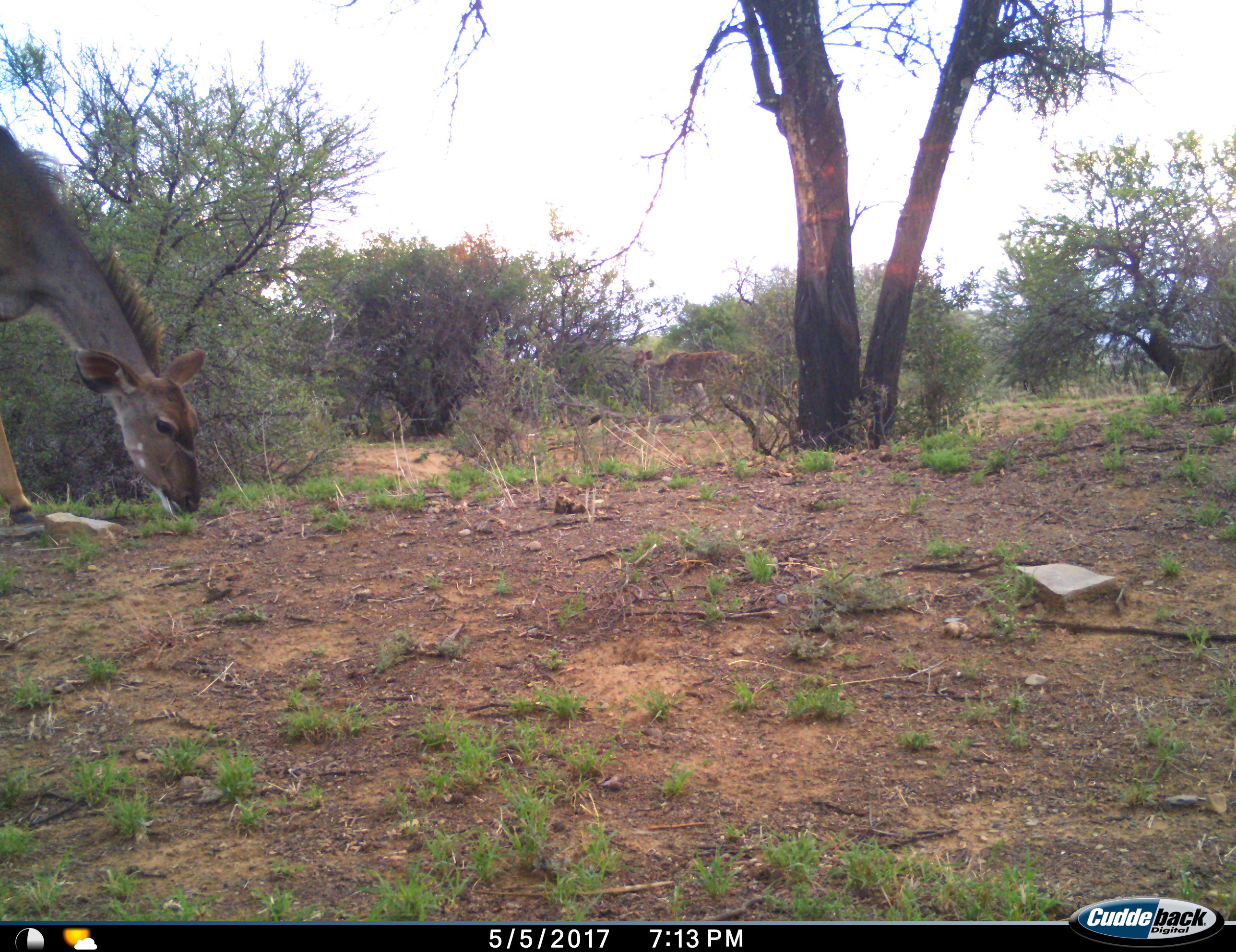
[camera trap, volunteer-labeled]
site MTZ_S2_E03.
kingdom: Animalia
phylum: Chordata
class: Mammalia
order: Artiodactyla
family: Bovidae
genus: Tragelaphus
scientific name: Tragelaphus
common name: kudu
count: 2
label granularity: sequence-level